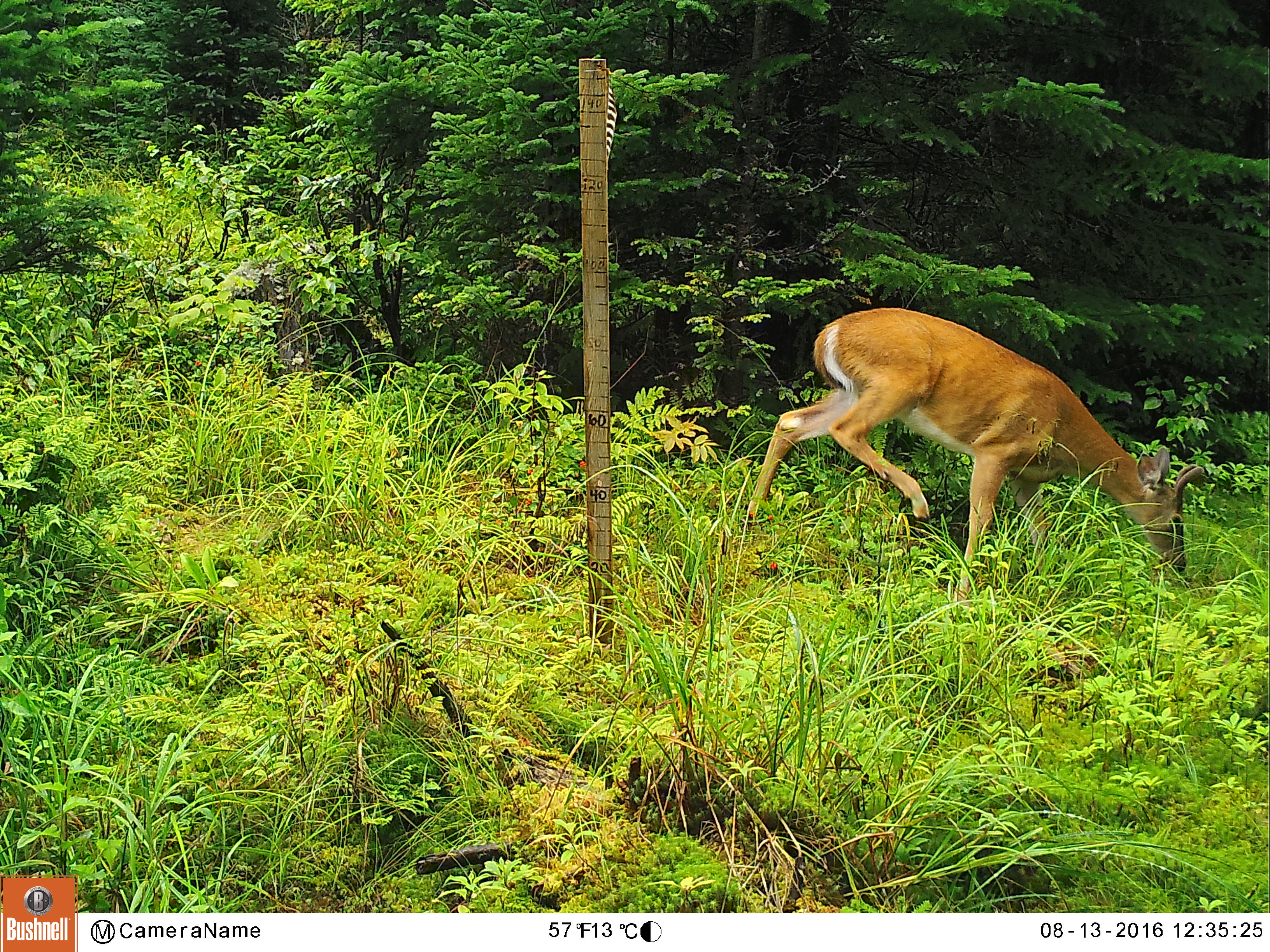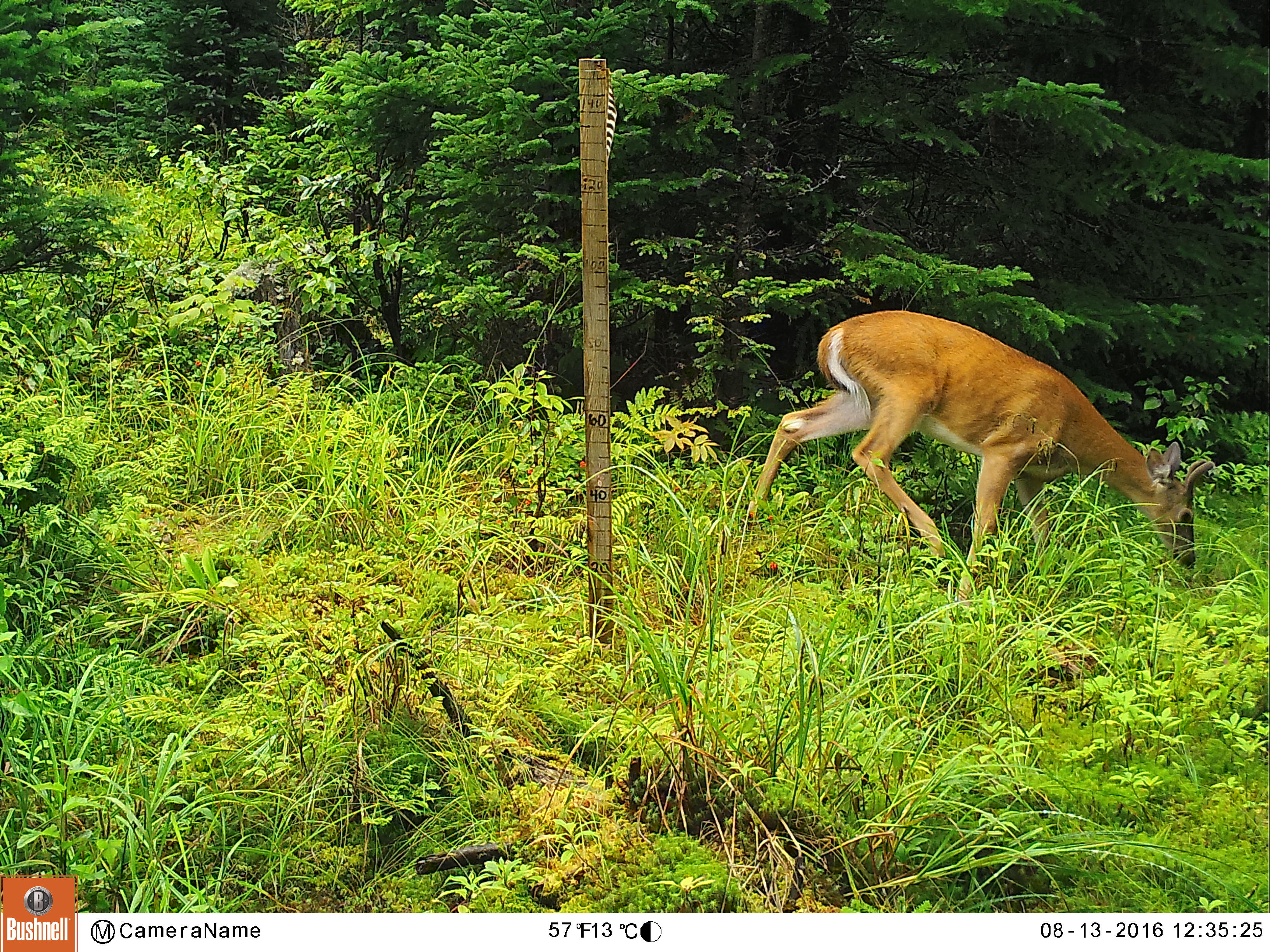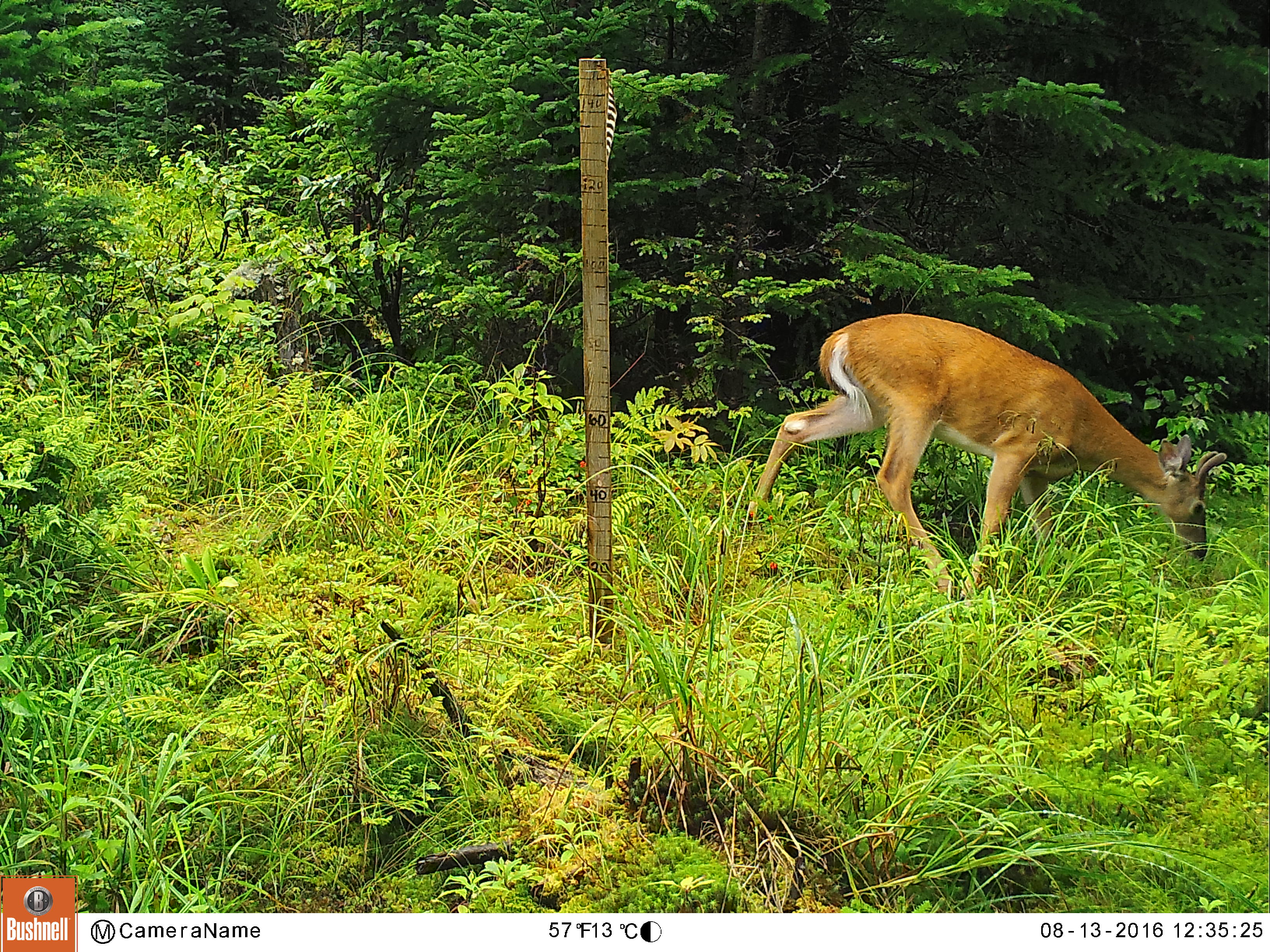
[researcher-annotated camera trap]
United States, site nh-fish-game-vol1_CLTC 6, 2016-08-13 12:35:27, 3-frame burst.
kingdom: Animalia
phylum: Chordata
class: Mammalia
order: Artiodactyla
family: Cervidae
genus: Odocoileus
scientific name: Odocoileus virginianus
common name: white-tailed deer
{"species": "white-tailed deer (Odocoileus virginianus)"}